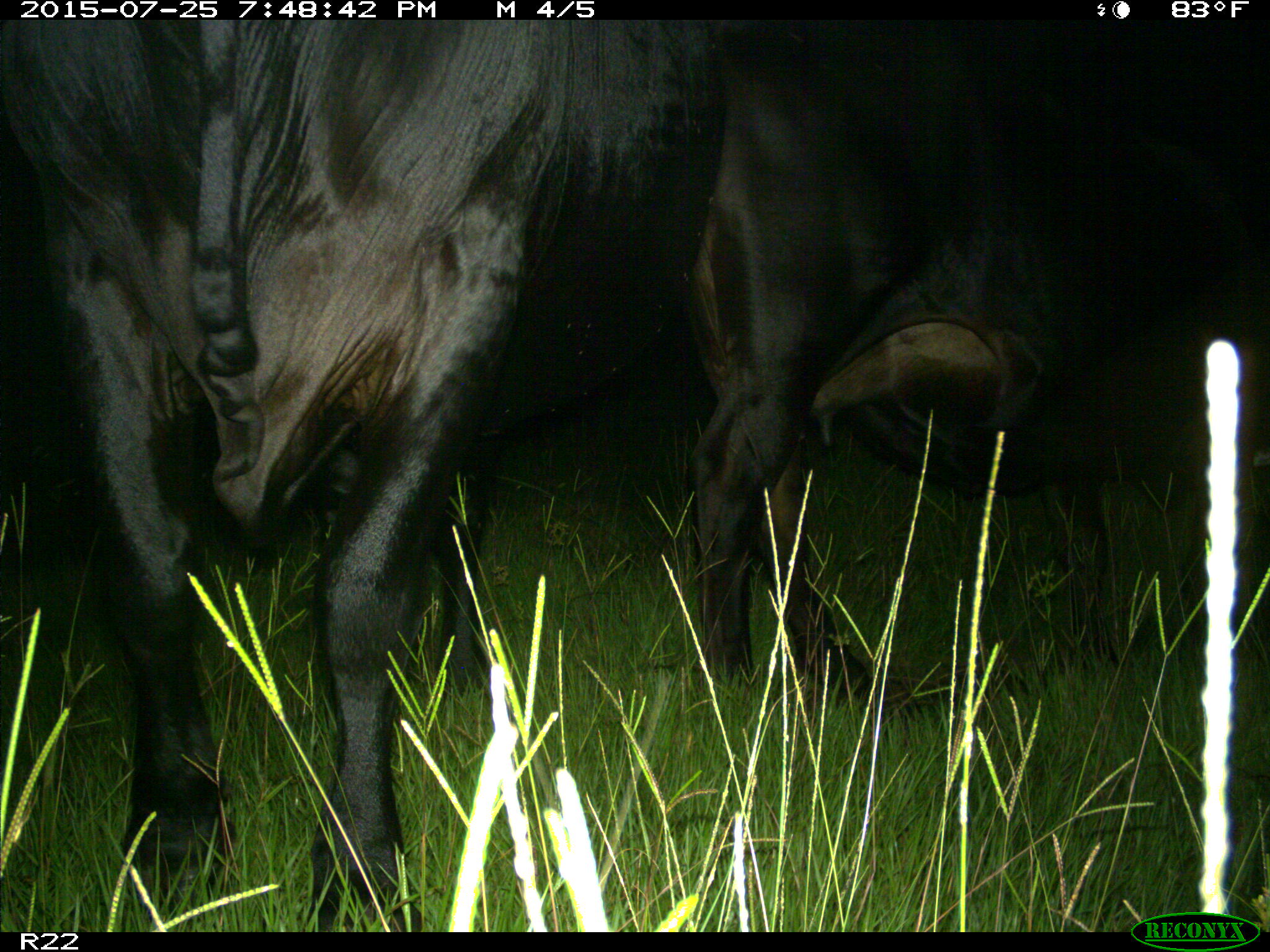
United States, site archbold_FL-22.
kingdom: Animalia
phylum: Chordata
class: Mammalia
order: Artiodactyla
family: Bovidae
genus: Bos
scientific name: Bos taurus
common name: domestic cow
Bos taurus (domestic cow).